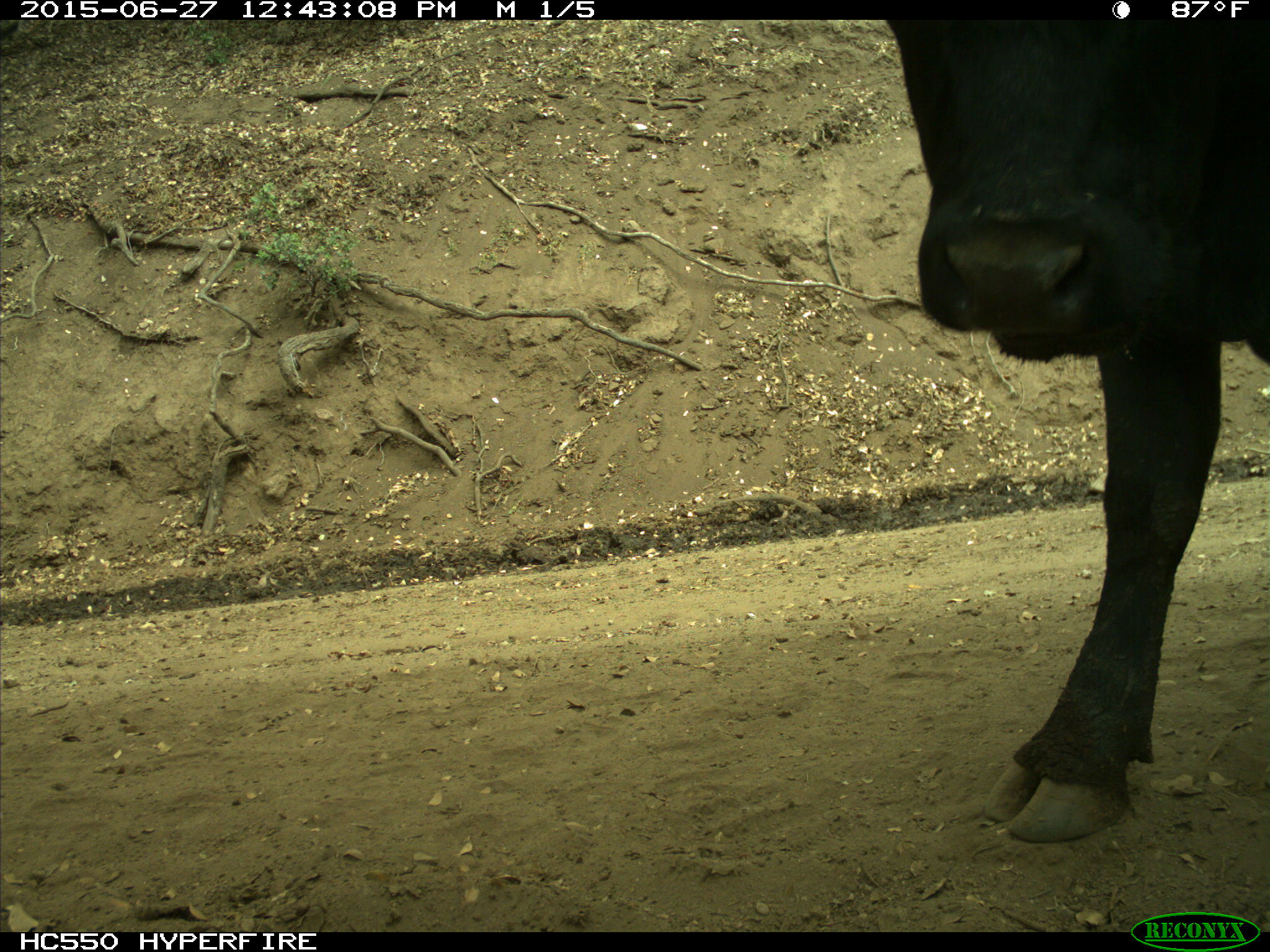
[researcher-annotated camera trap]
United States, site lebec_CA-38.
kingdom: Animalia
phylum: Chordata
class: Mammalia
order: Artiodactyla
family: Bovidae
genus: Bos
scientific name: Bos taurus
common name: domestic cow